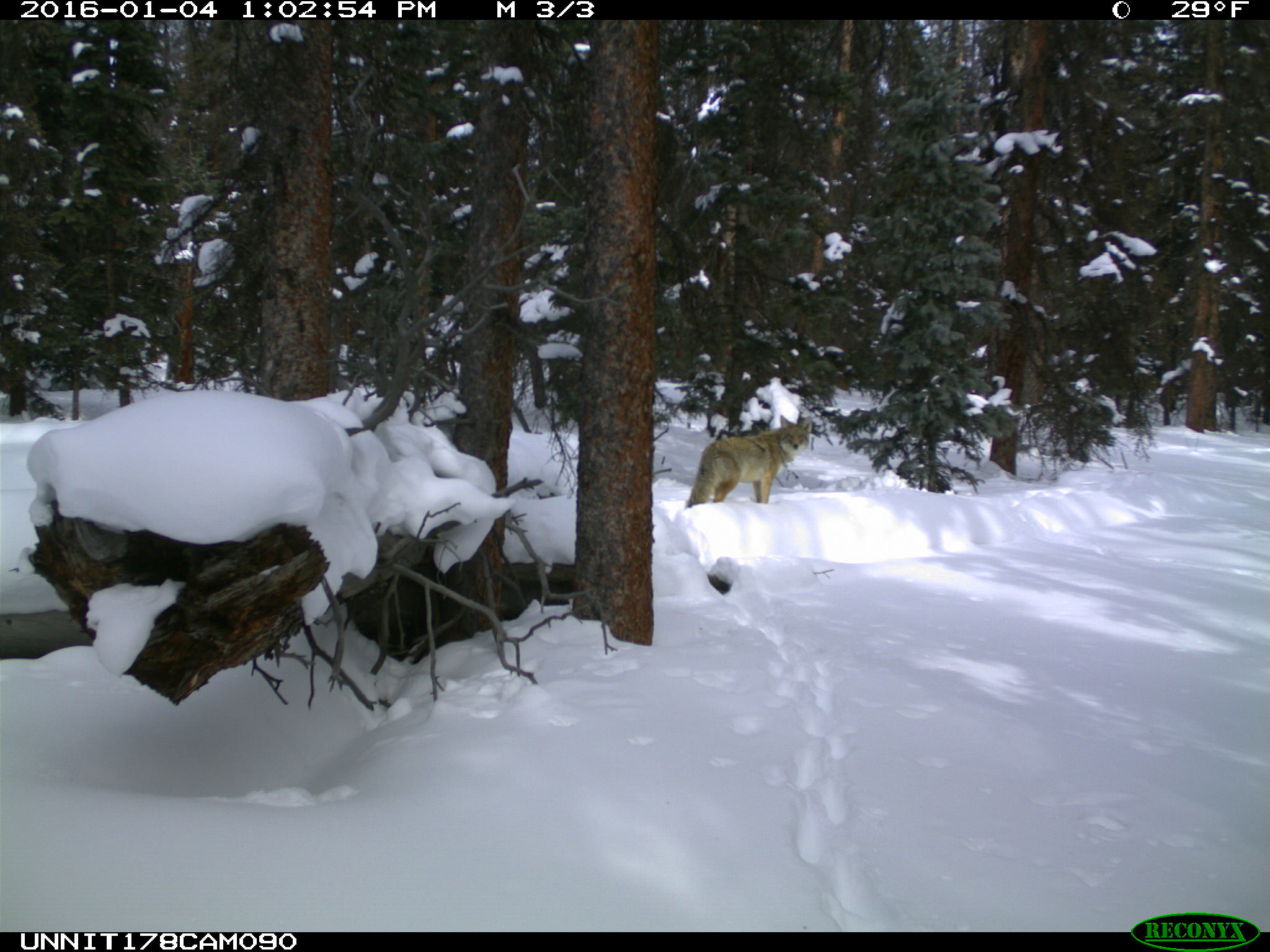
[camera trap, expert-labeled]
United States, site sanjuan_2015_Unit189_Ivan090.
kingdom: Animalia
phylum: Chordata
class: Mammalia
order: Carnivora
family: Canidae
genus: Canis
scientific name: Canis latrans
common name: coyote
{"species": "Canis latrans (coyote)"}